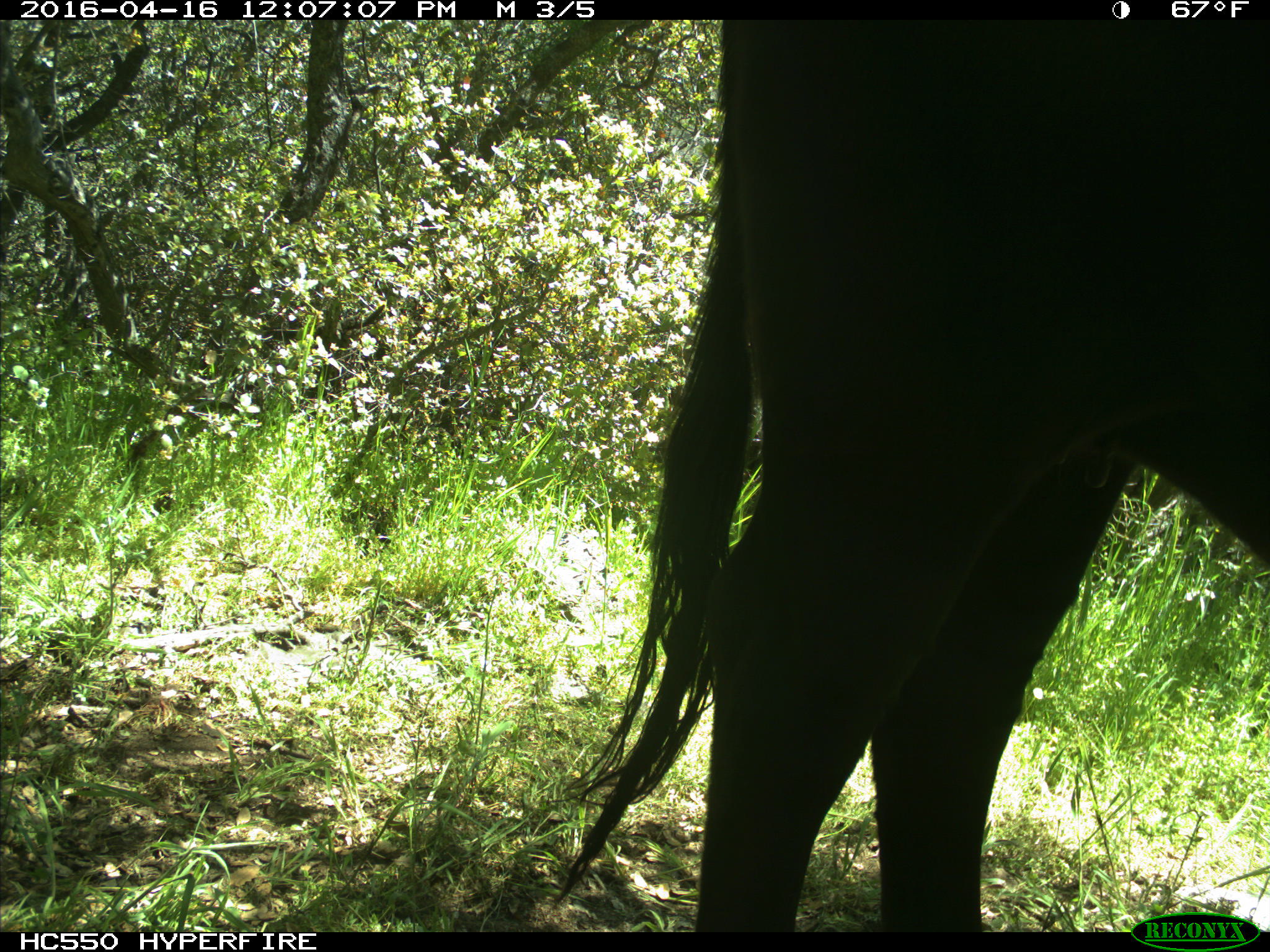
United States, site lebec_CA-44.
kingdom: Animalia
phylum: Chordata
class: Mammalia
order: Artiodactyla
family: Bovidae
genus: Bos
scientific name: Bos taurus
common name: domestic cow